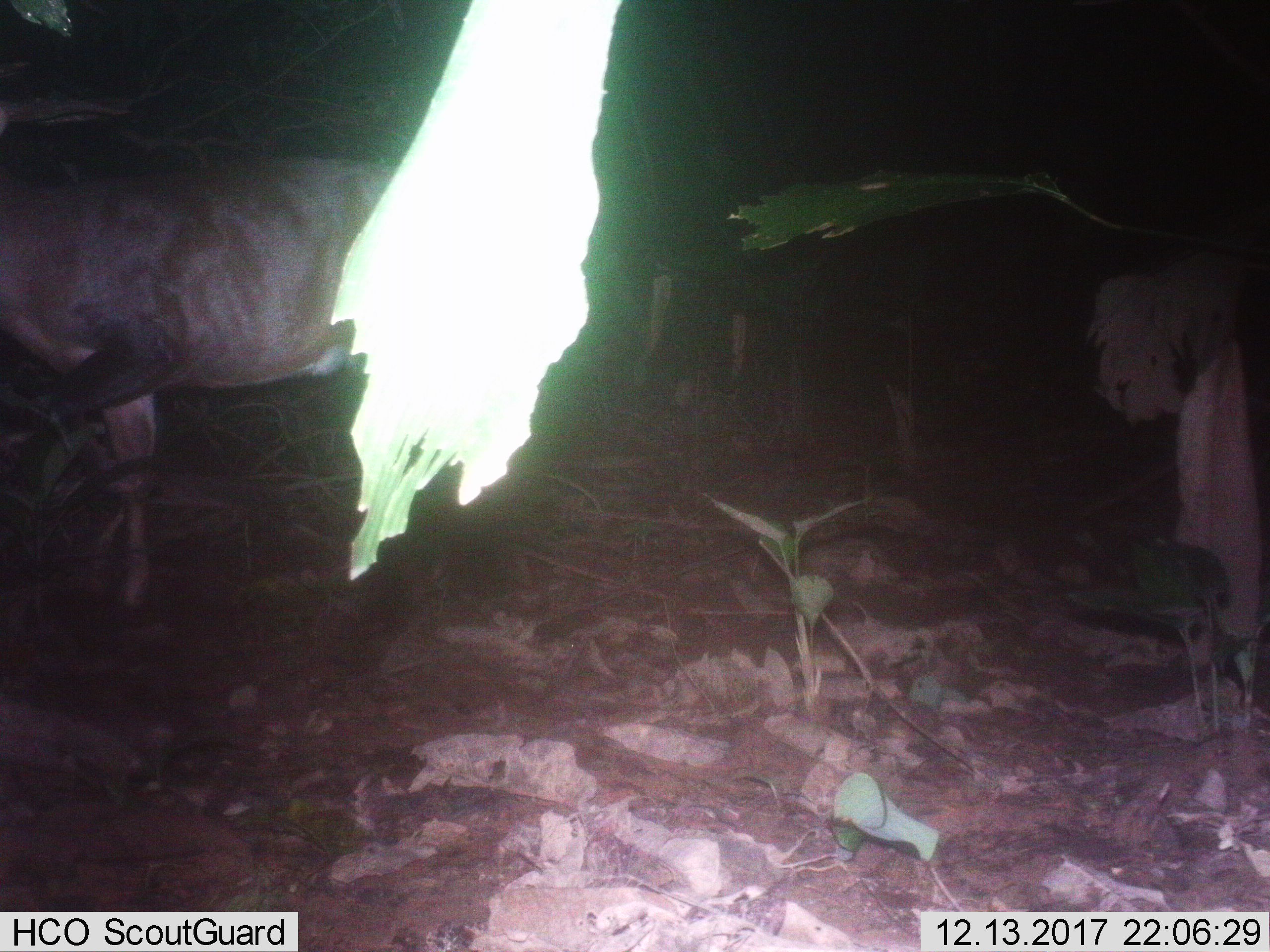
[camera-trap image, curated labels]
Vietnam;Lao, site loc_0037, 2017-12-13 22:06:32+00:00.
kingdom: Animalia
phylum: Chordata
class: Mammalia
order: Artiodactyla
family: Cervidae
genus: Muntiacus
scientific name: Muntiacus vuquangensis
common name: large-antlered muntjac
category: large antlered muntjac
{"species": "large antlered muntjac (large-antlered muntjac) (Muntiacus vuquangensis)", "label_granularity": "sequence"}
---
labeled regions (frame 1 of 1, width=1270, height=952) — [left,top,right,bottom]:
large antlered muntjac: [0,111,446,623]